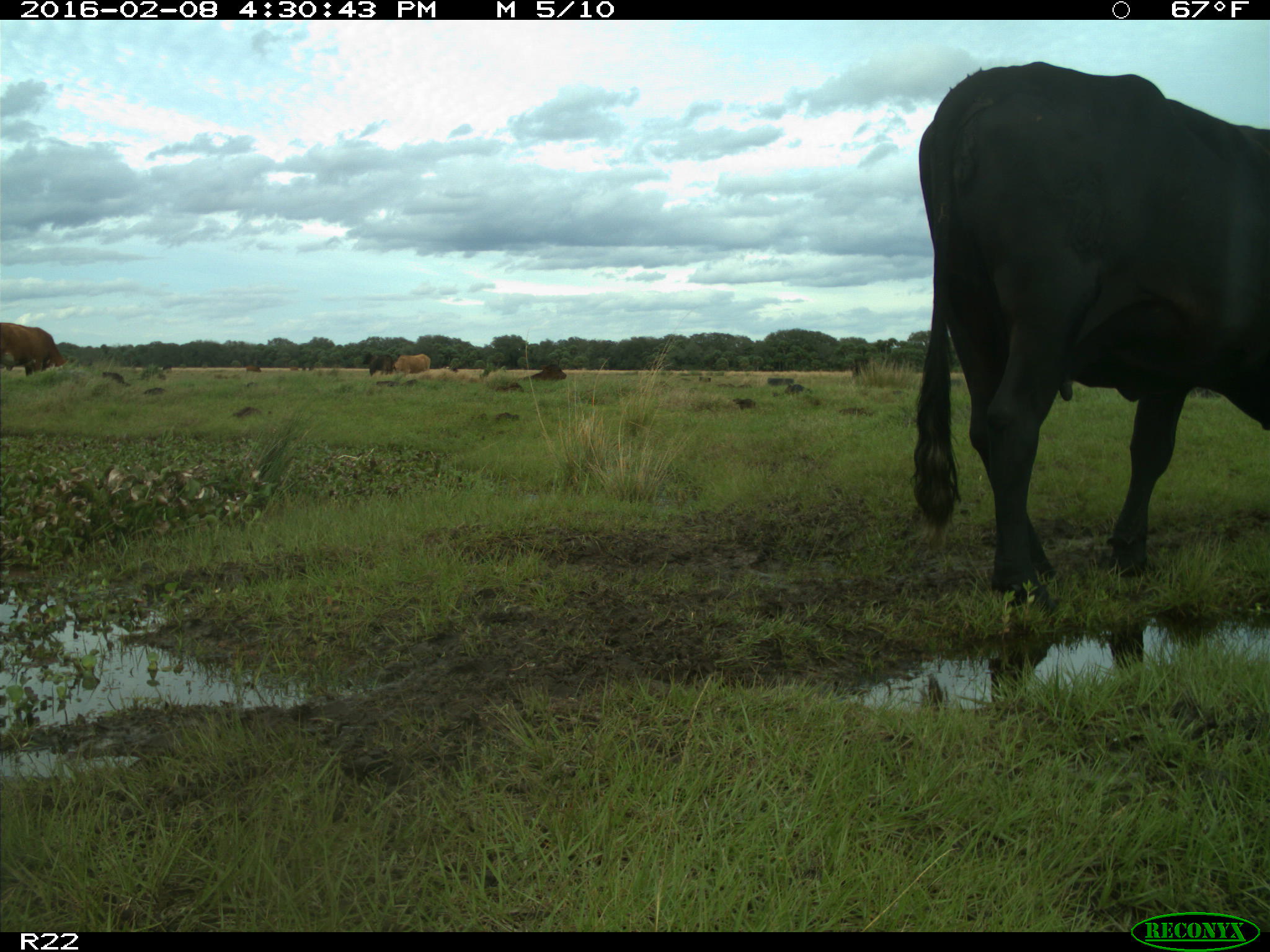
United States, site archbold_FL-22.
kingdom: Animalia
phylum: Chordata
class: Mammalia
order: Artiodactyla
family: Bovidae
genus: Bos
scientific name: Bos taurus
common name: domestic cow